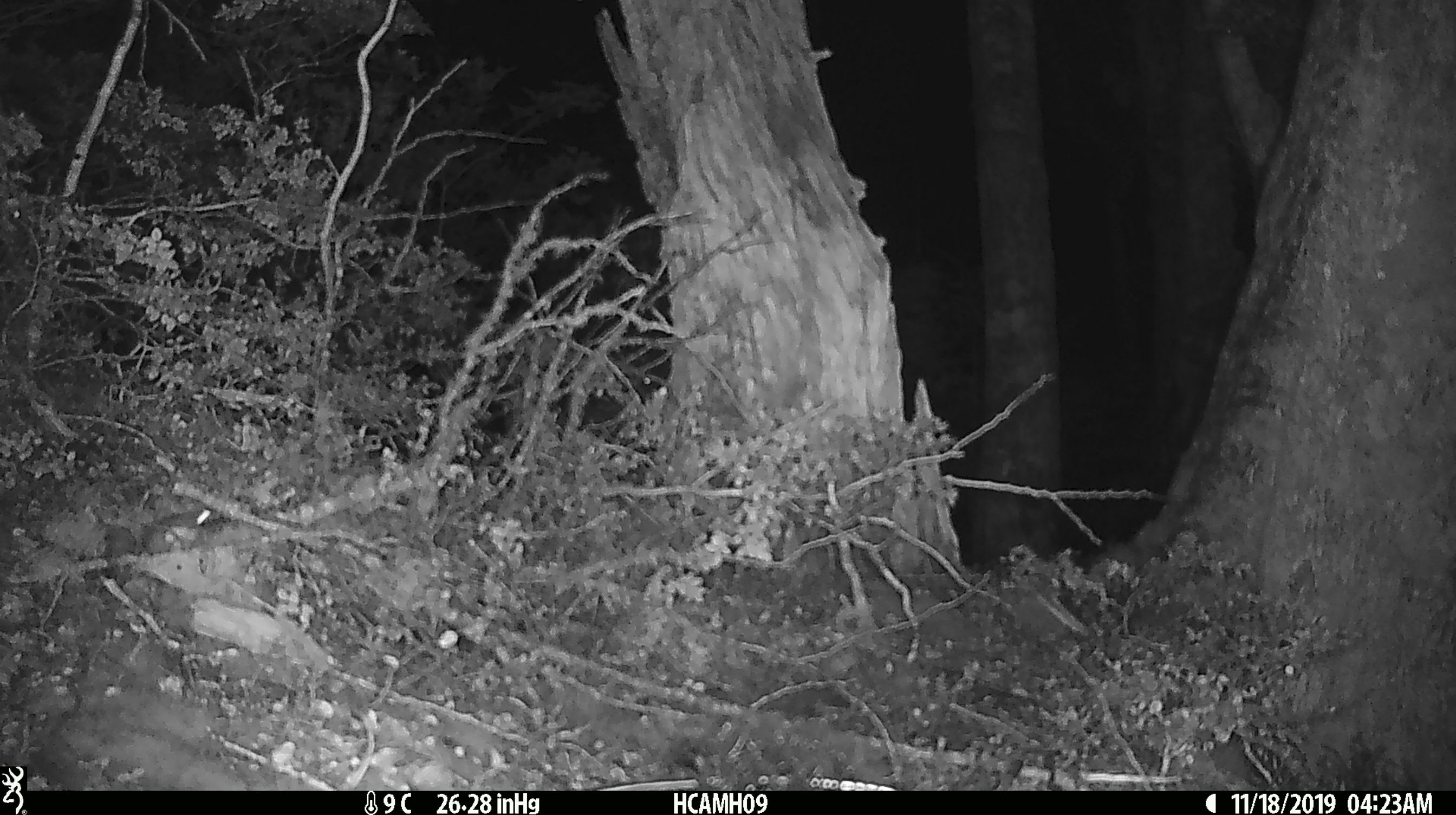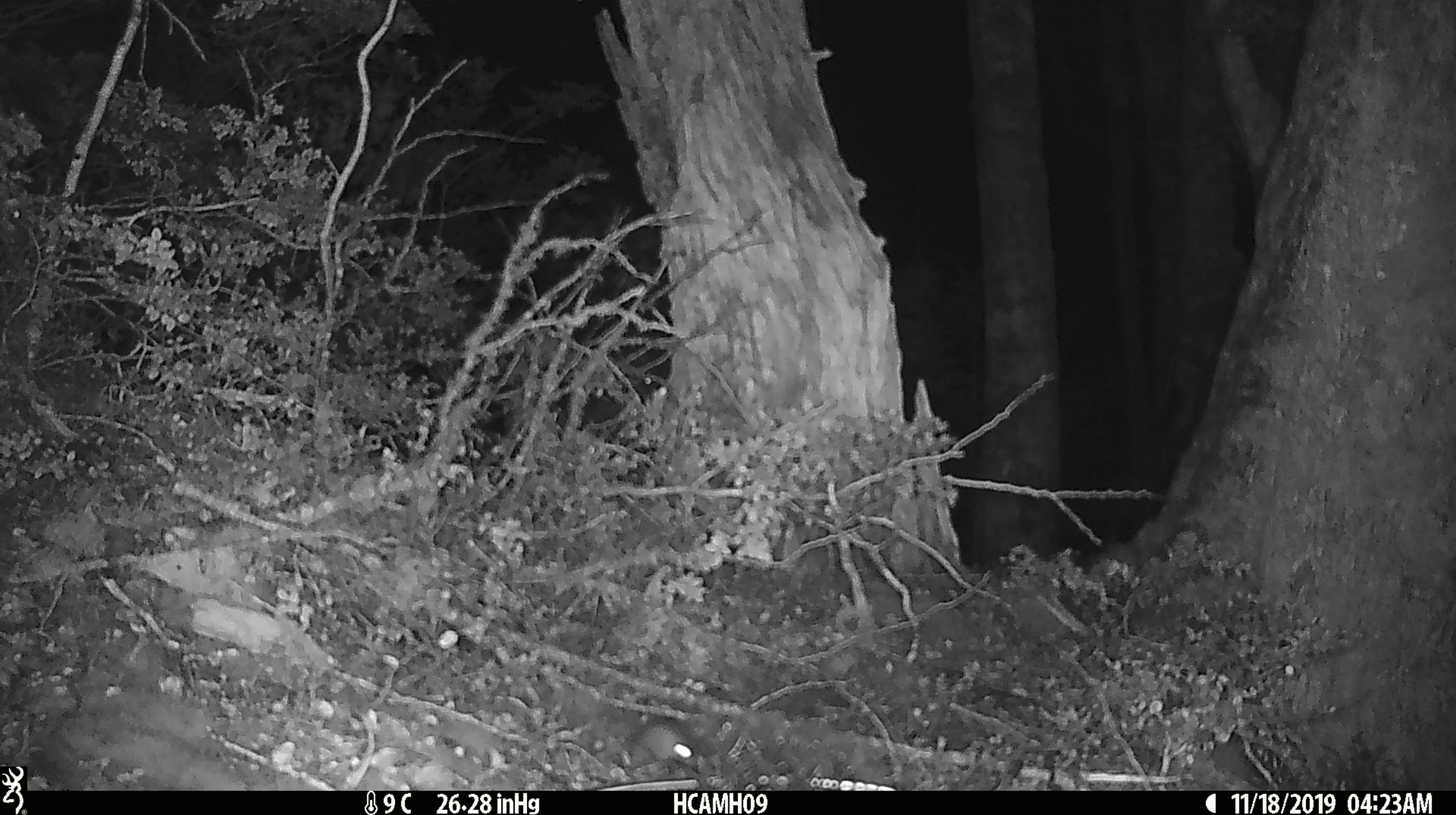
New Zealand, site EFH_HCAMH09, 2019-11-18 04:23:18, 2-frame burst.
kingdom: Animalia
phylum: Chordata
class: Mammalia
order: Rodentia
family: Muridae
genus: Mus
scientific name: Mus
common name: mouse